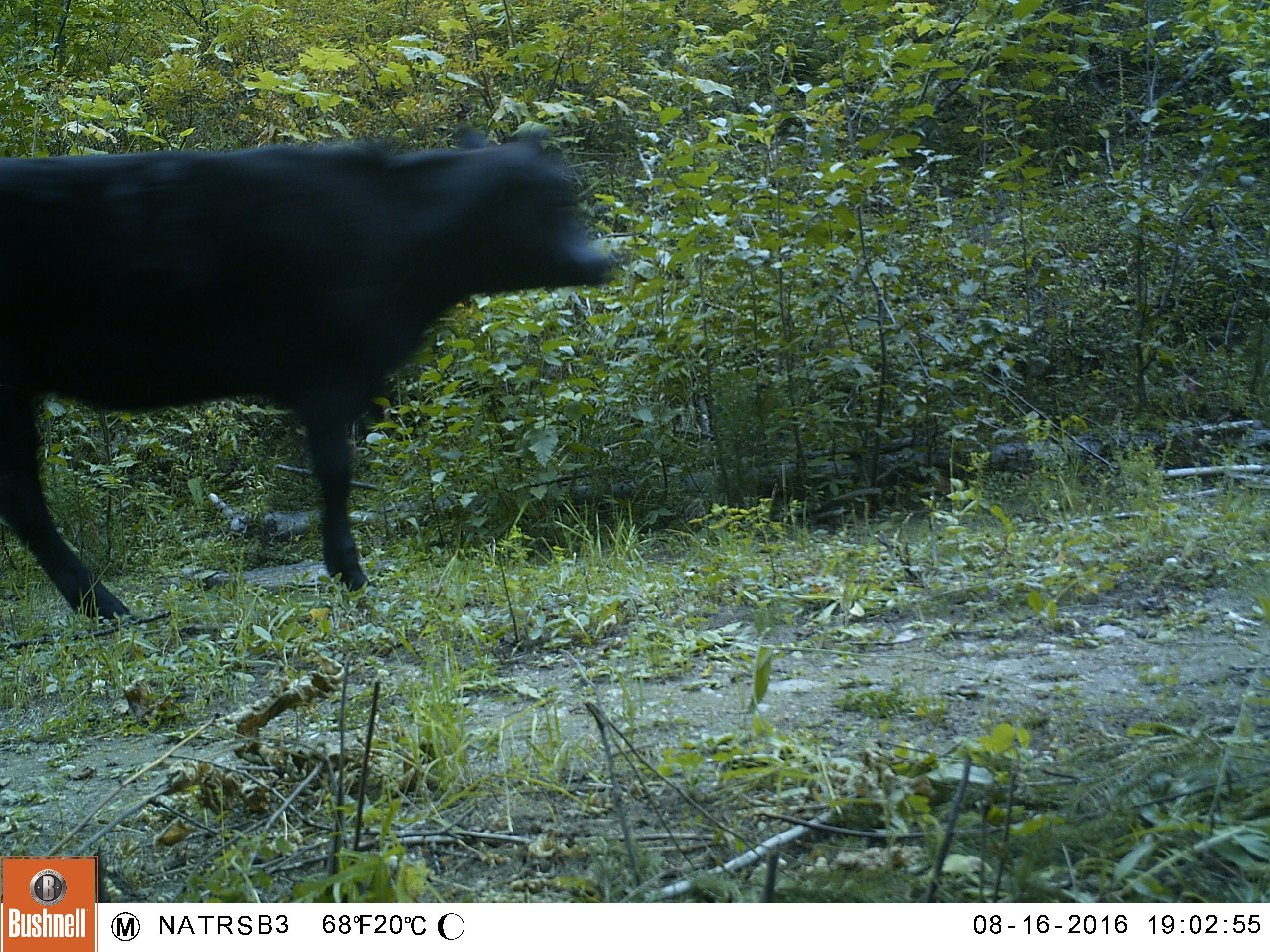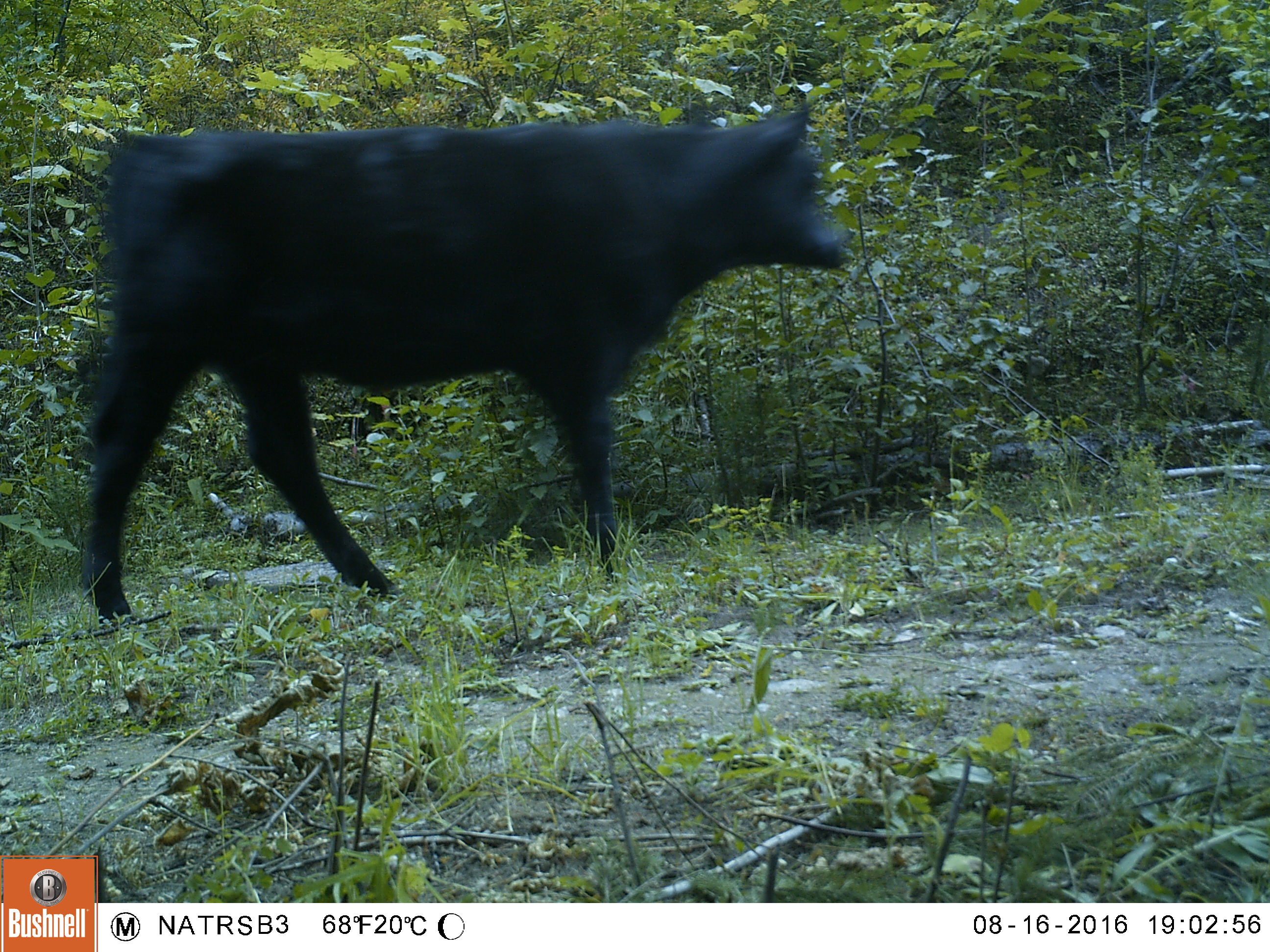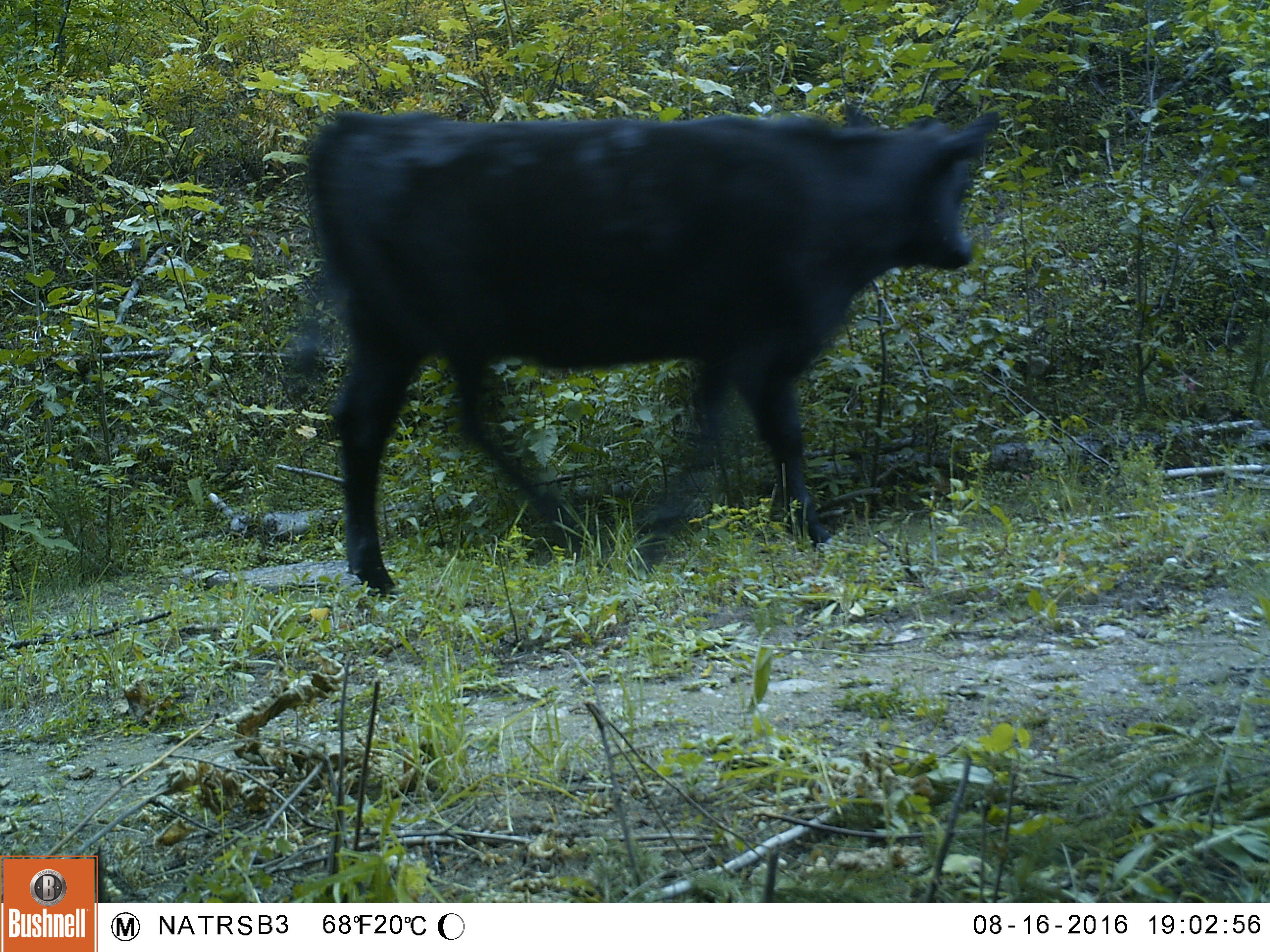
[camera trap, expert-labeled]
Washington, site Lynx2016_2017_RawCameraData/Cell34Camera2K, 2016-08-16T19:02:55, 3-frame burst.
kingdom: Animalia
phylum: Chordata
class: Mammalia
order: Artiodactyla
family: Bovidae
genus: Bos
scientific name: Bos taurus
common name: domestic cattle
Domestic cattle (Bos taurus). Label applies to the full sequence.